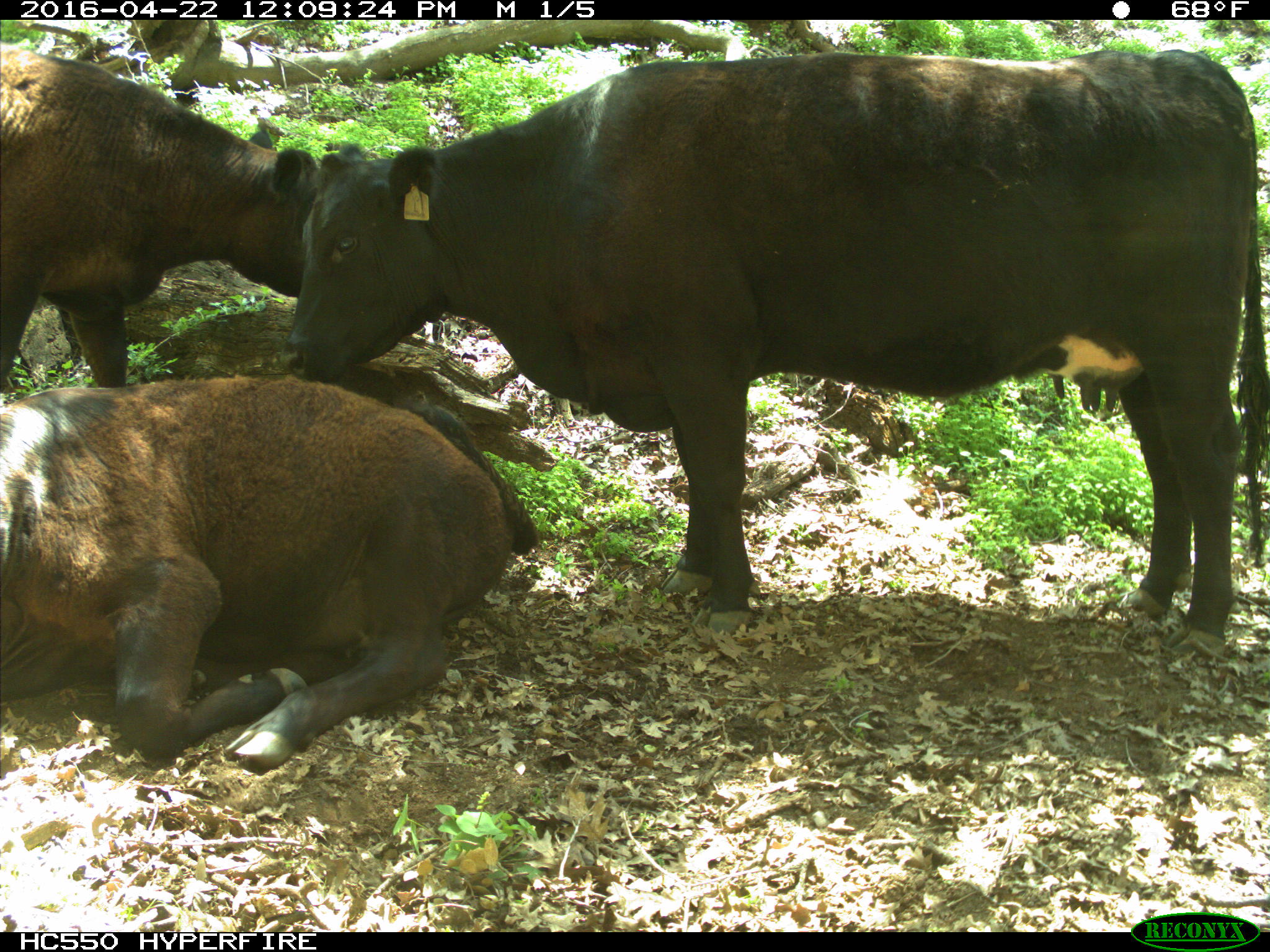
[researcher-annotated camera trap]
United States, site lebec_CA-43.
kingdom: Animalia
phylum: Chordata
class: Mammalia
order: Artiodactyla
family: Bovidae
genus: Bos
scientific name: Bos taurus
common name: domestic cow